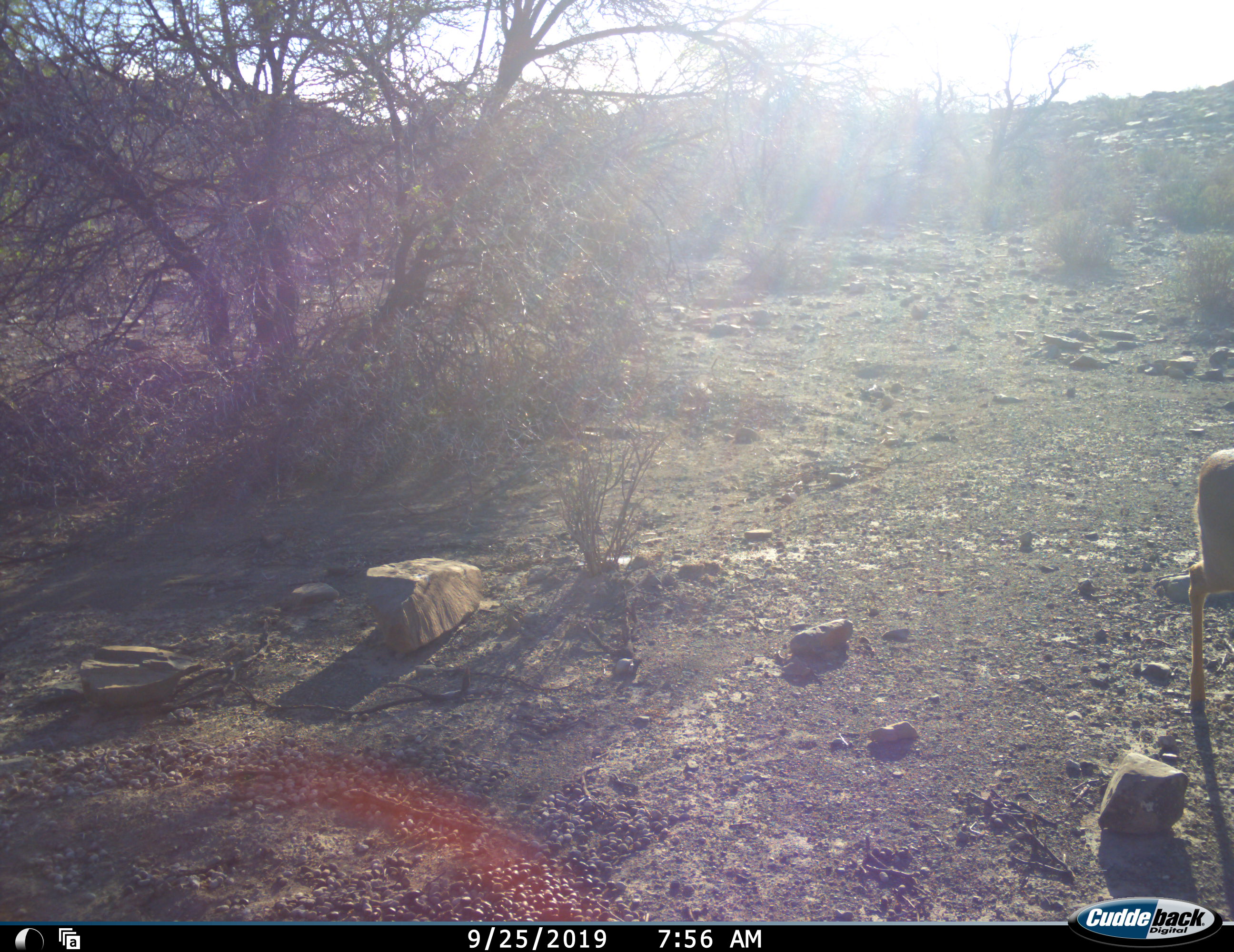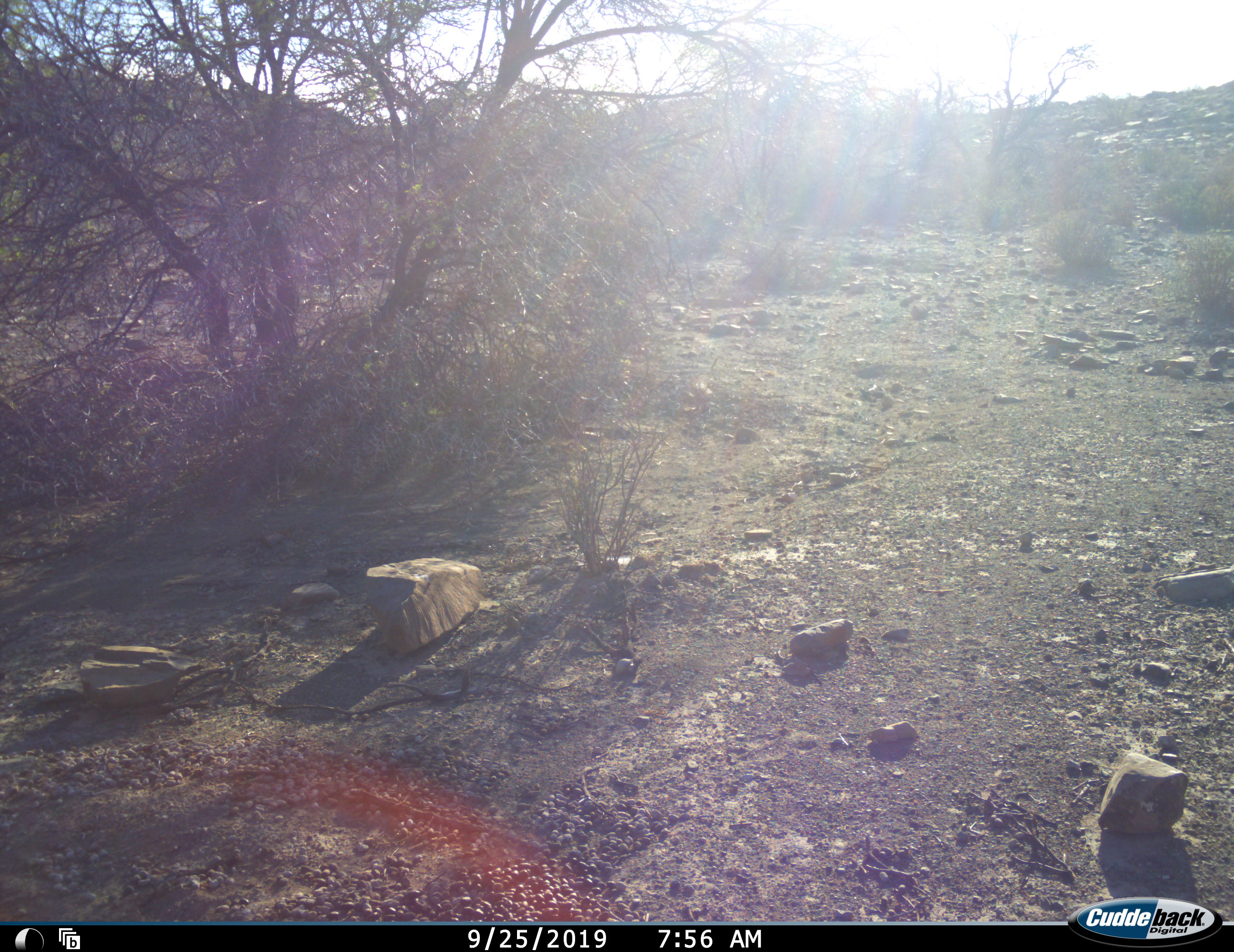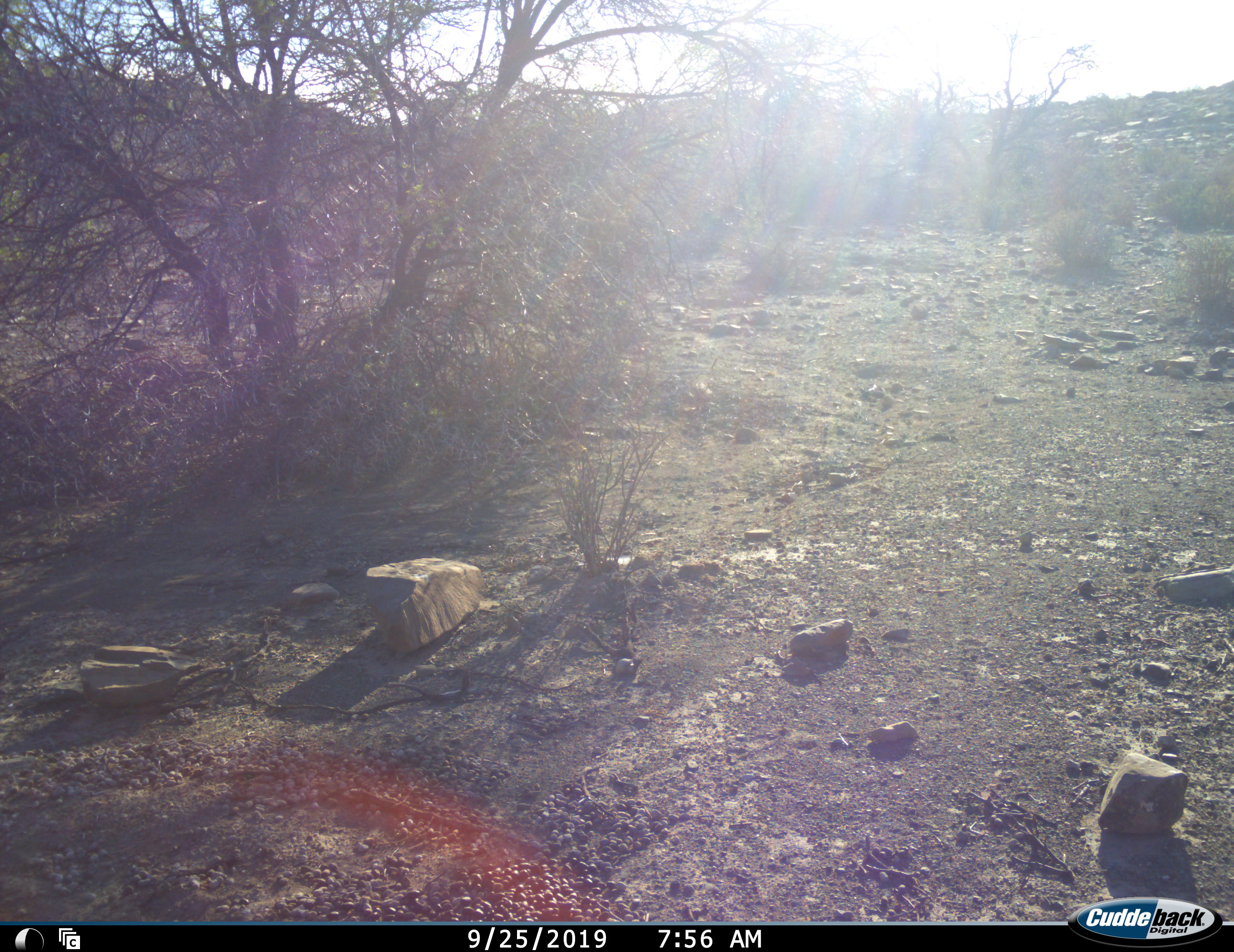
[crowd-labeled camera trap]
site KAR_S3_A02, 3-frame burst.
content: unidentified animal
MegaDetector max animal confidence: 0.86